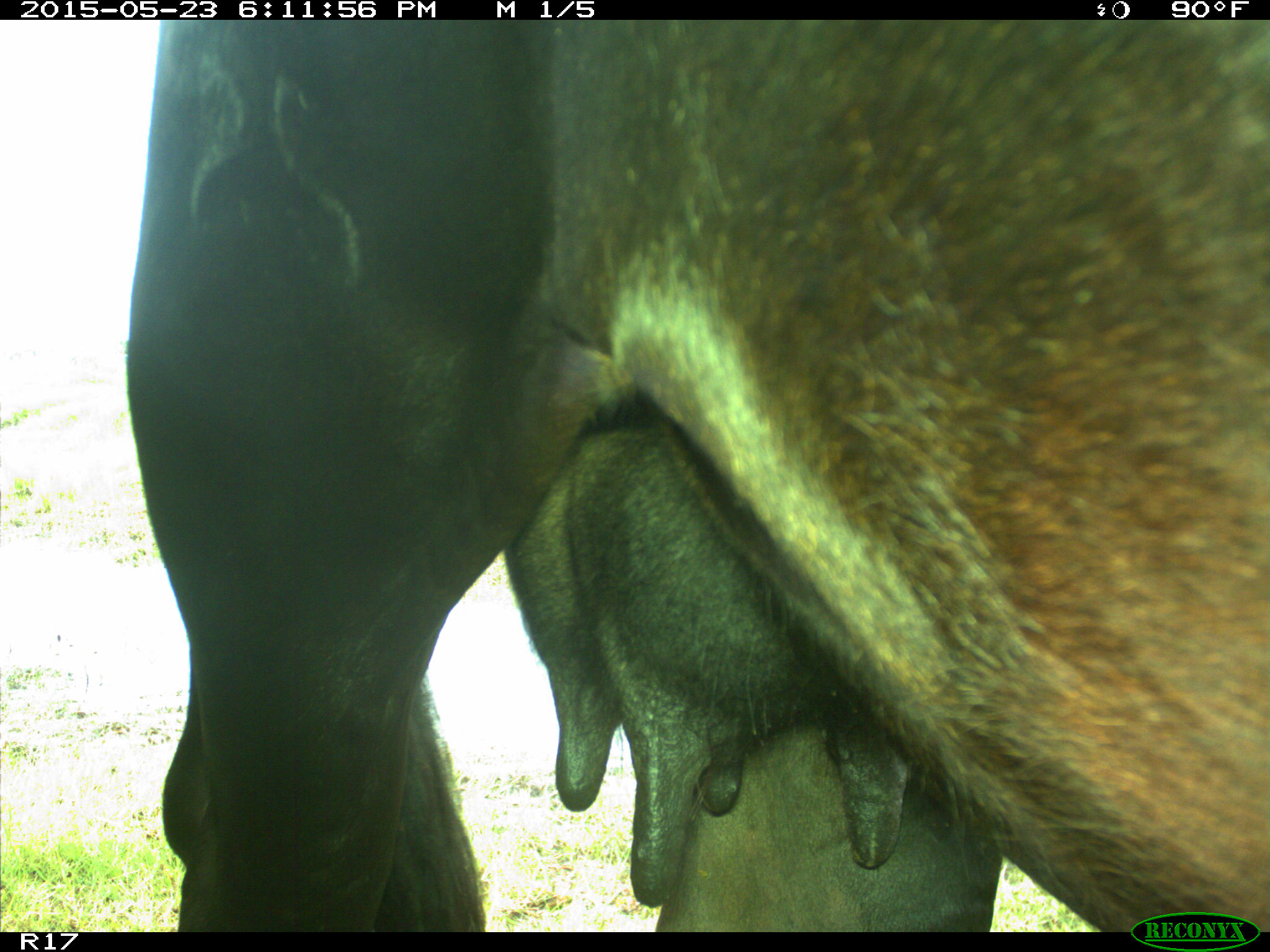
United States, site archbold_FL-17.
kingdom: Animalia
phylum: Chordata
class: Mammalia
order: Artiodactyla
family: Bovidae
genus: Bos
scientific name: Bos taurus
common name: domestic cow